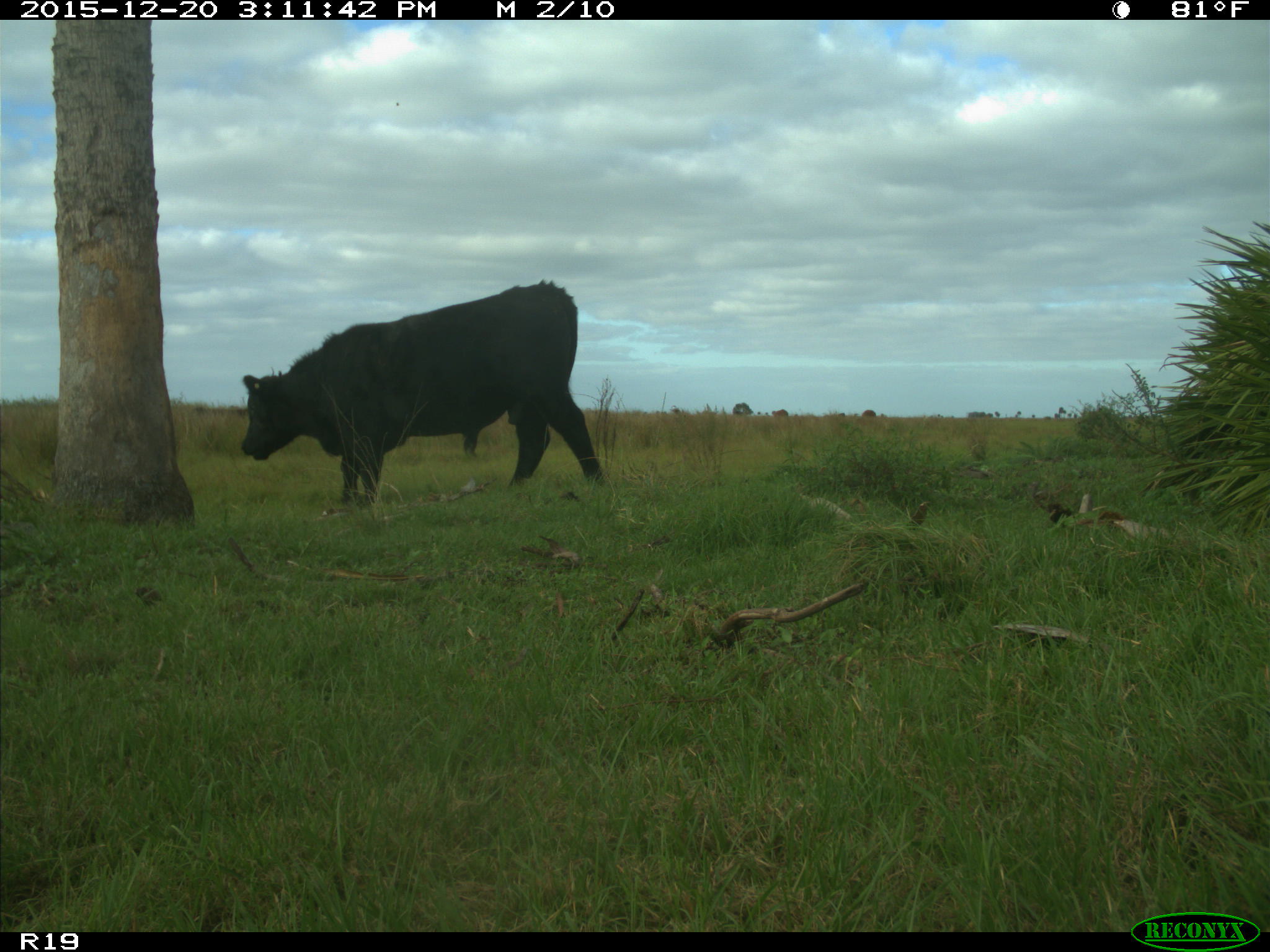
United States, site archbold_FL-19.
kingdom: Animalia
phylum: Chordata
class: Mammalia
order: Artiodactyla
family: Bovidae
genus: Bos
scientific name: Bos taurus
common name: domestic cow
Bos taurus (domestic cow).